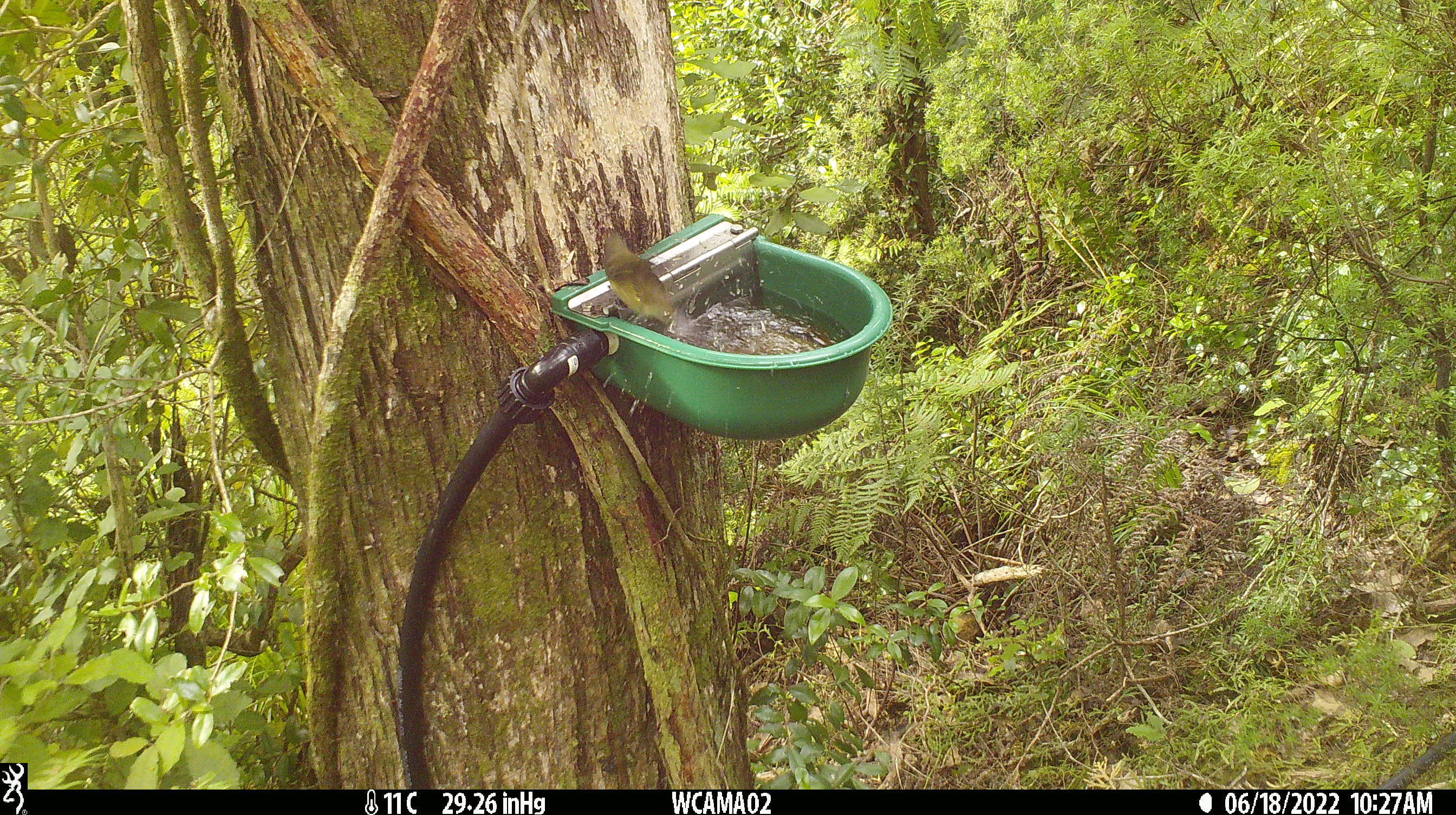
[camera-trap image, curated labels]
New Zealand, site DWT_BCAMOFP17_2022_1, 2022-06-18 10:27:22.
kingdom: Animalia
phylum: Chordata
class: Aves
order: Passeriformes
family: Meliphagidae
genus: Anthornis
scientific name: Anthornis melanura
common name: new zealand bellbird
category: bellbird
Bellbird (new zealand bellbird) (Anthornis melanura).